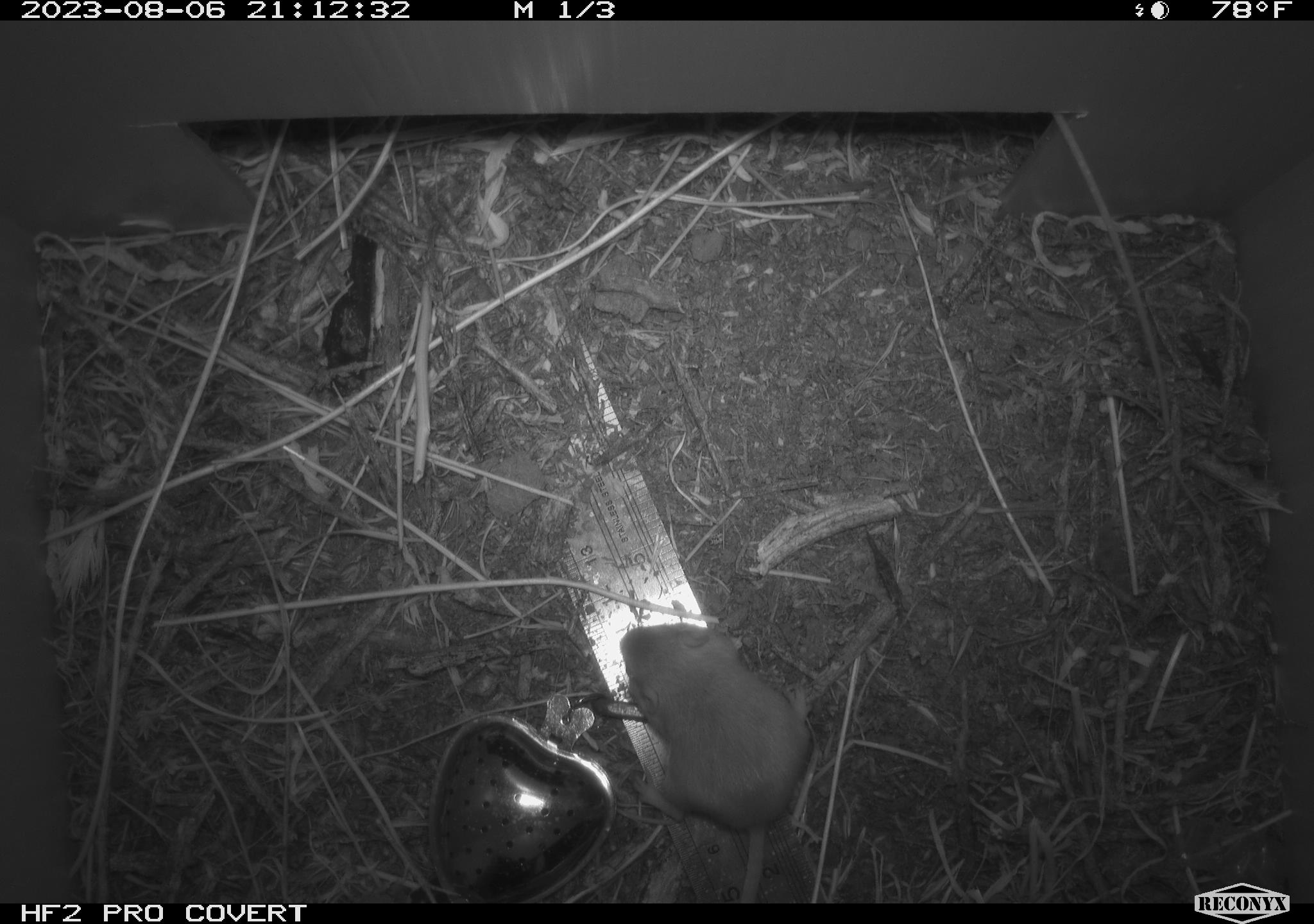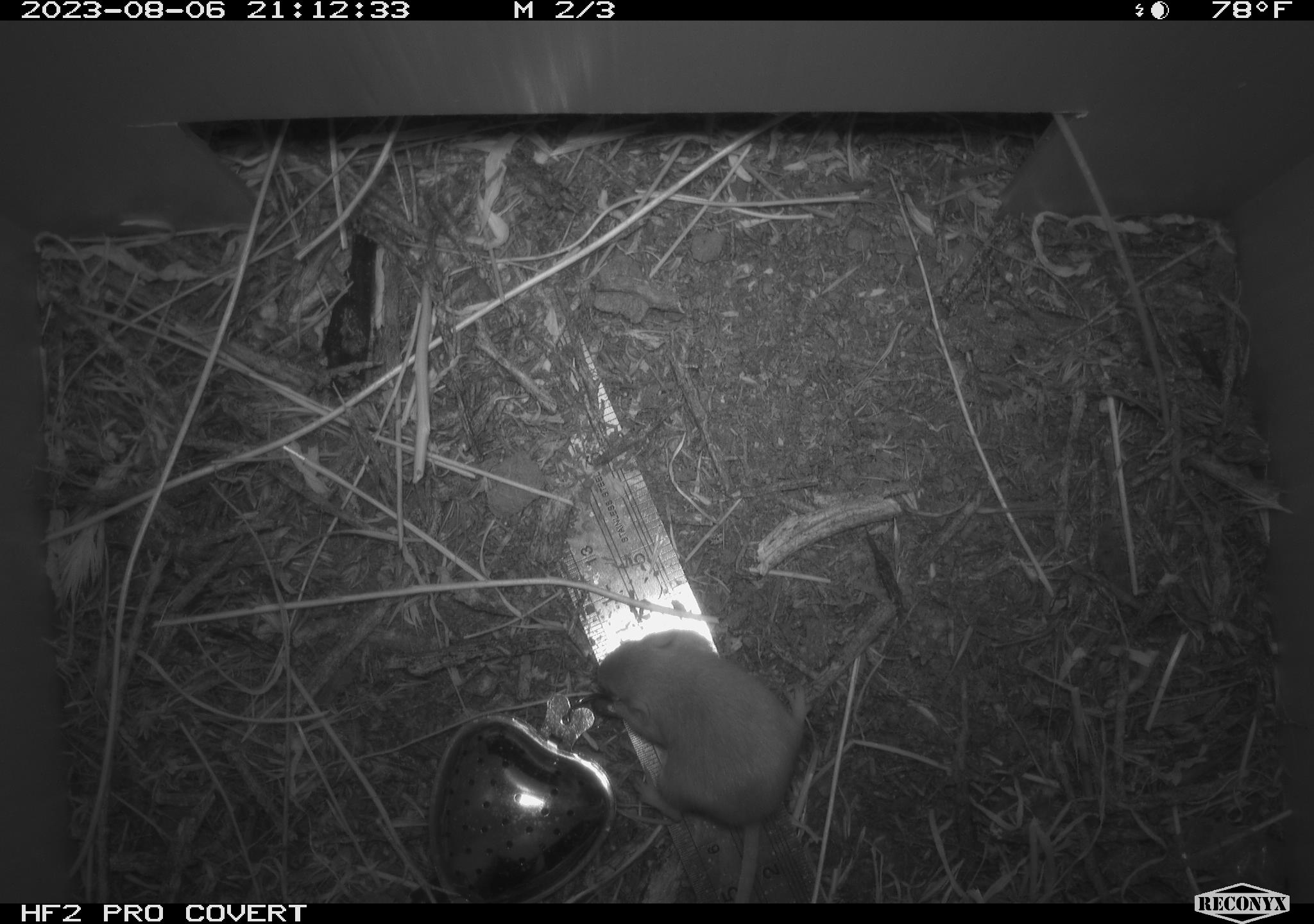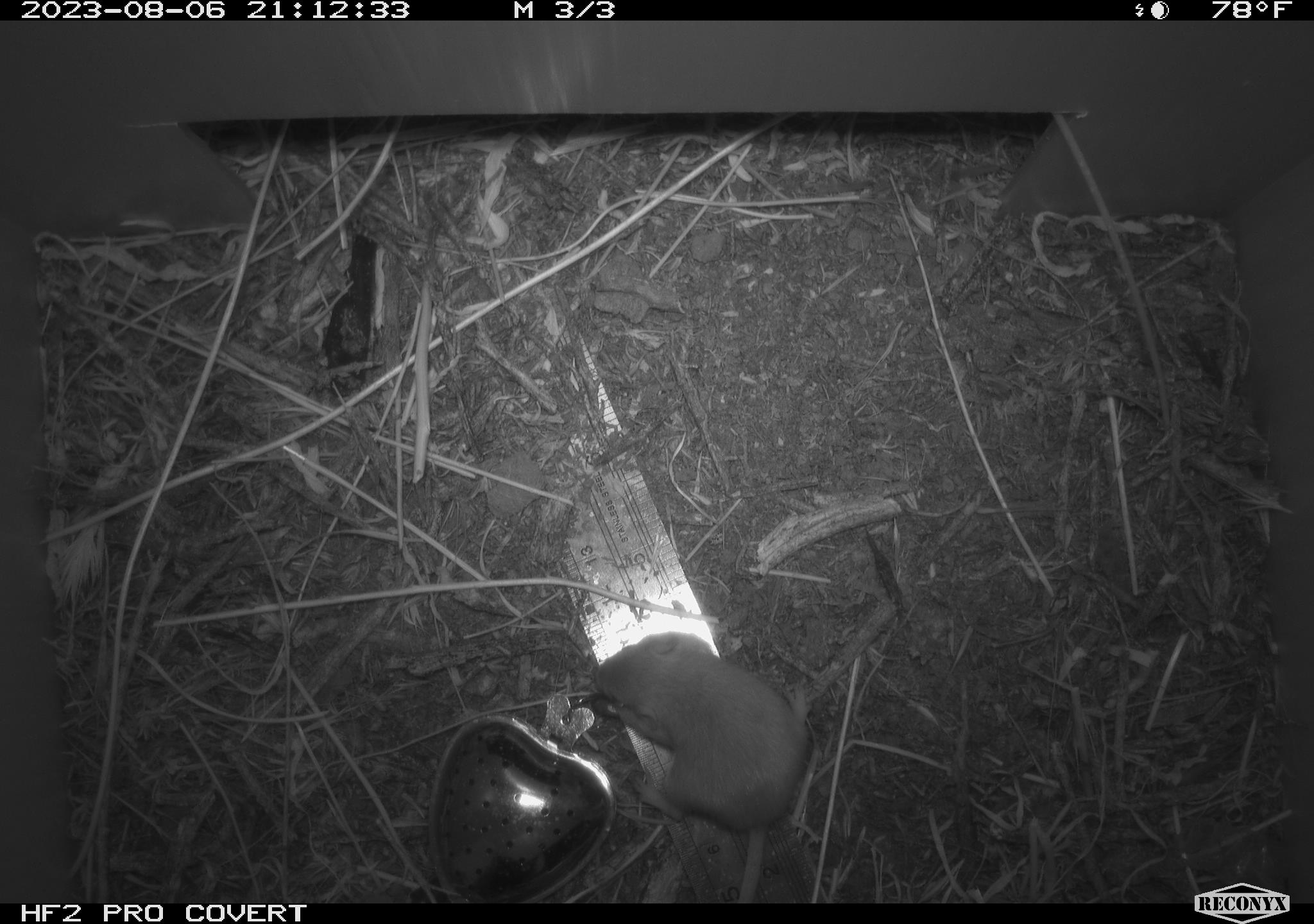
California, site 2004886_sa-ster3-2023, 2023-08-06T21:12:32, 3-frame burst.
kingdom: Animalia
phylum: Chordata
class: Mammalia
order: Rodentia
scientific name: Rodentia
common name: mouse species